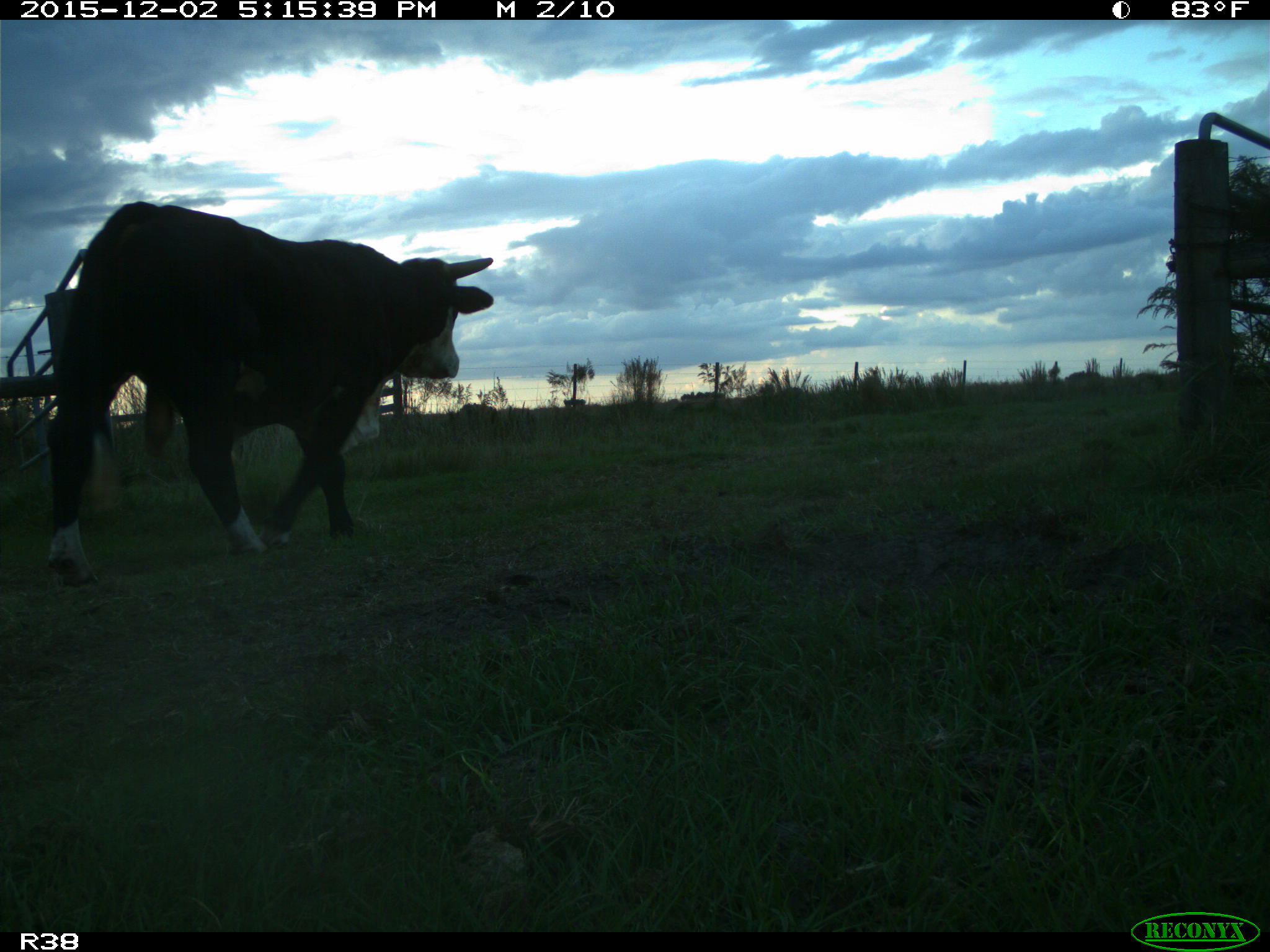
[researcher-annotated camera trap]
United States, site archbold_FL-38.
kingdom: Animalia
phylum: Chordata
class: Mammalia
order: Artiodactyla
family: Bovidae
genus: Bos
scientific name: Bos taurus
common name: domestic cow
Bos taurus (domestic cow).